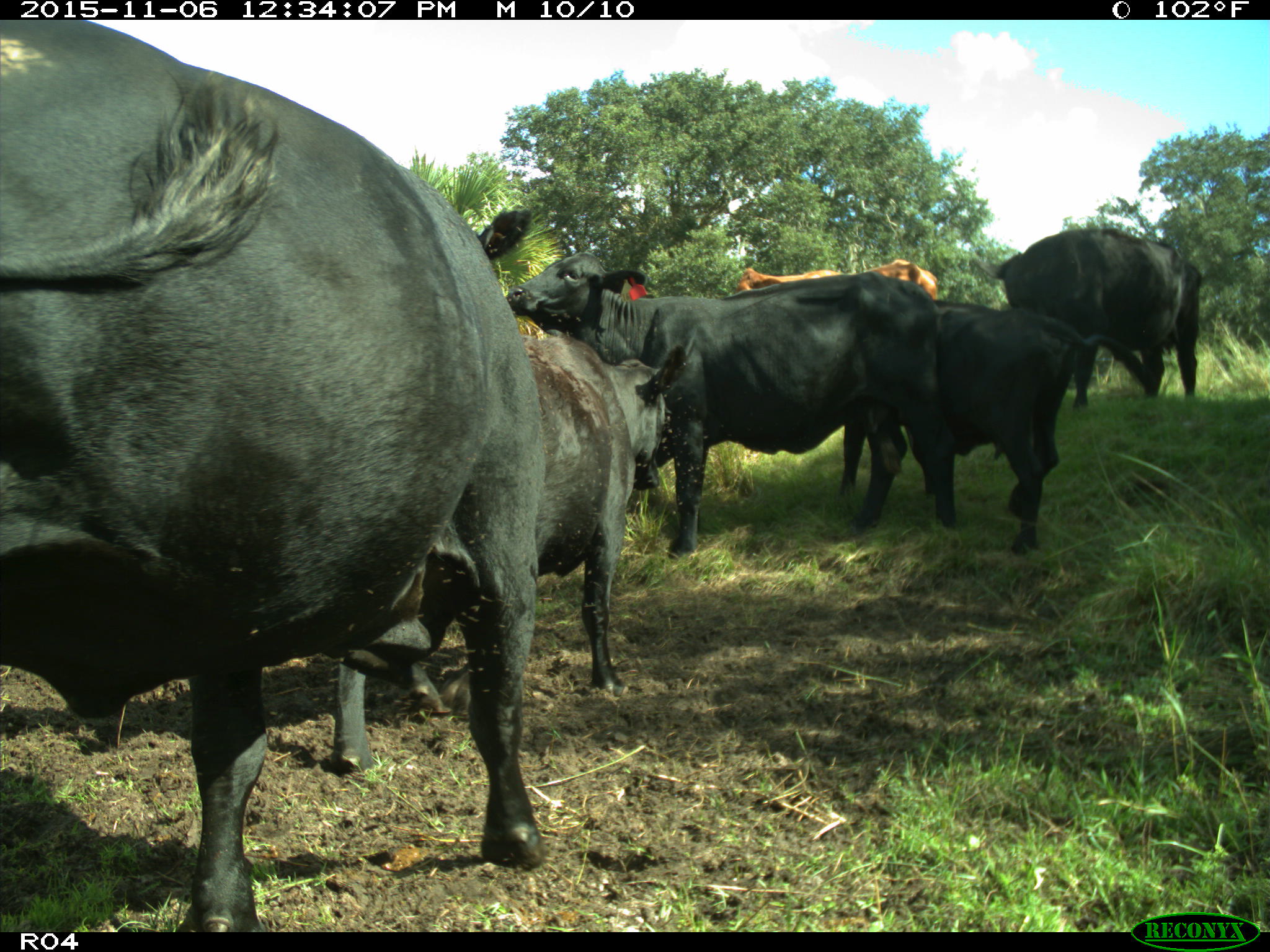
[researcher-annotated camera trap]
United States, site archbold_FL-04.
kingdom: Animalia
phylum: Chordata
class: Mammalia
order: Artiodactyla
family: Bovidae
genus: Bos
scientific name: Bos taurus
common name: domestic cow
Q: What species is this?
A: Bos taurus (domestic cow).